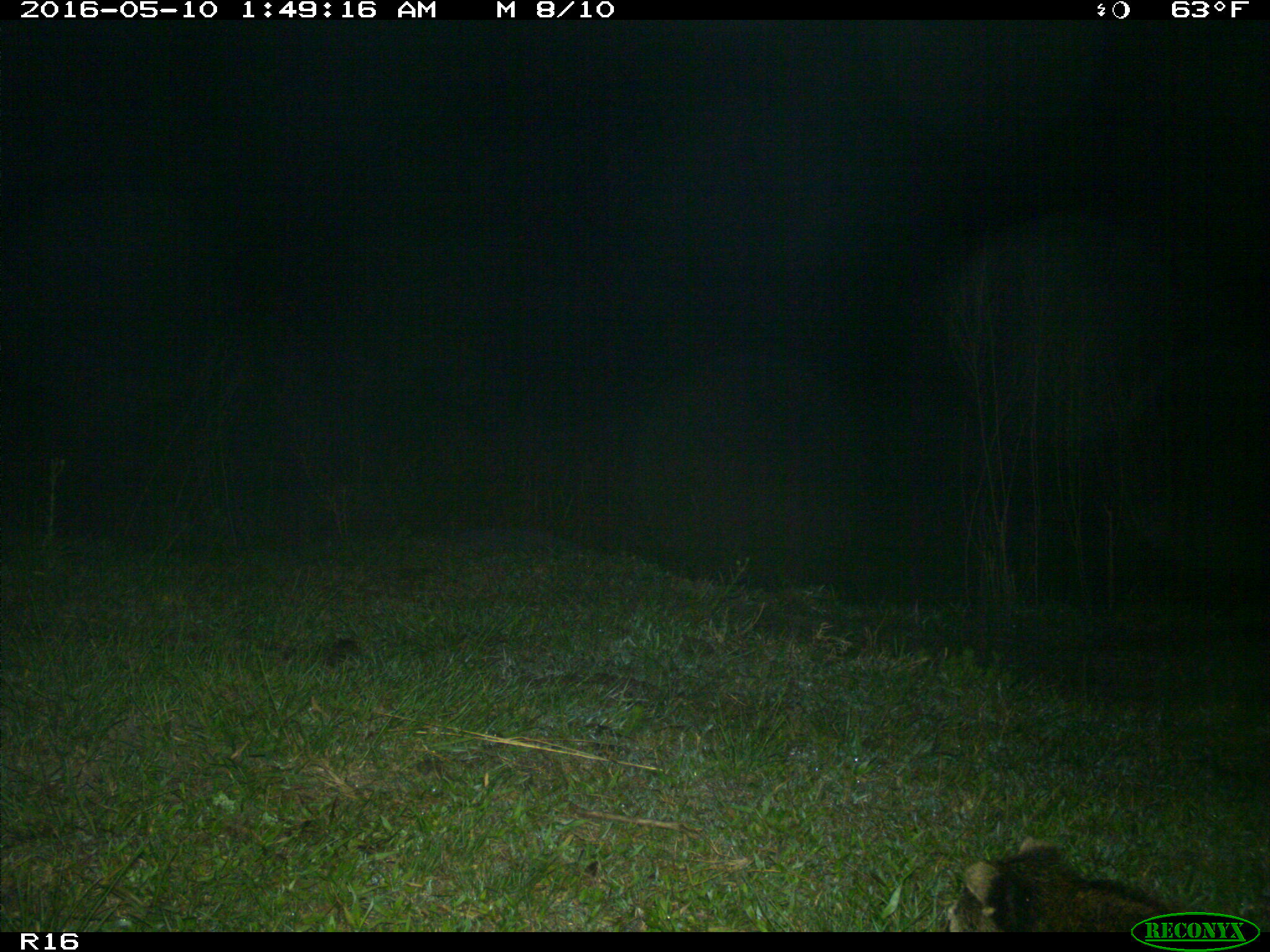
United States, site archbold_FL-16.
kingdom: Animalia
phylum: Chordata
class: Mammalia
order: Carnivora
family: Procyonidae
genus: Procyon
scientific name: Procyon lotor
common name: common raccoon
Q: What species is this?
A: Procyon lotor (common raccoon).